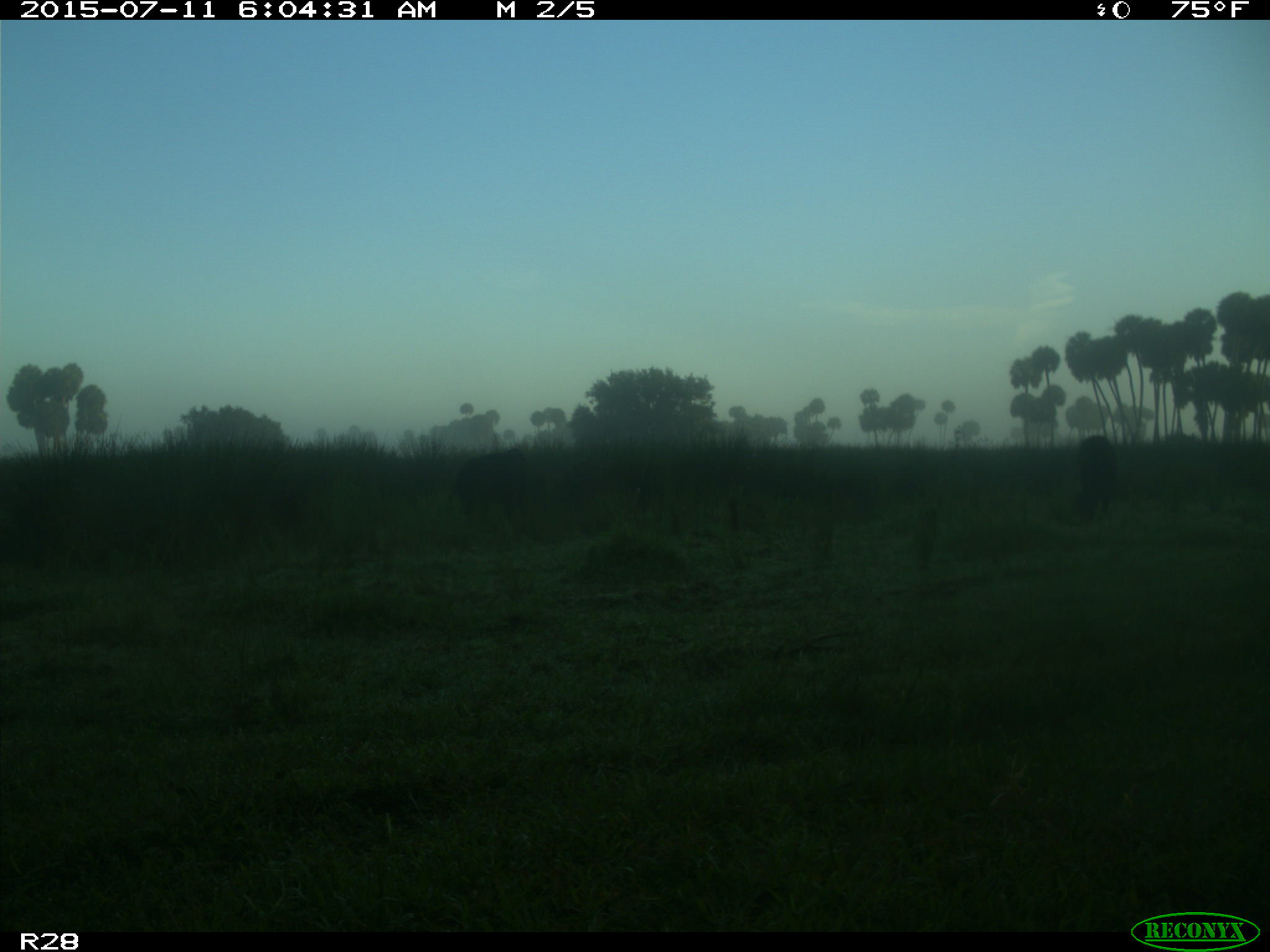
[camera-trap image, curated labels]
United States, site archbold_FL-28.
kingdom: Animalia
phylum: Chordata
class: Mammalia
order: Artiodactyla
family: Bovidae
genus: Bos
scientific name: Bos taurus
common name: domestic cow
Bos taurus (domestic cow).